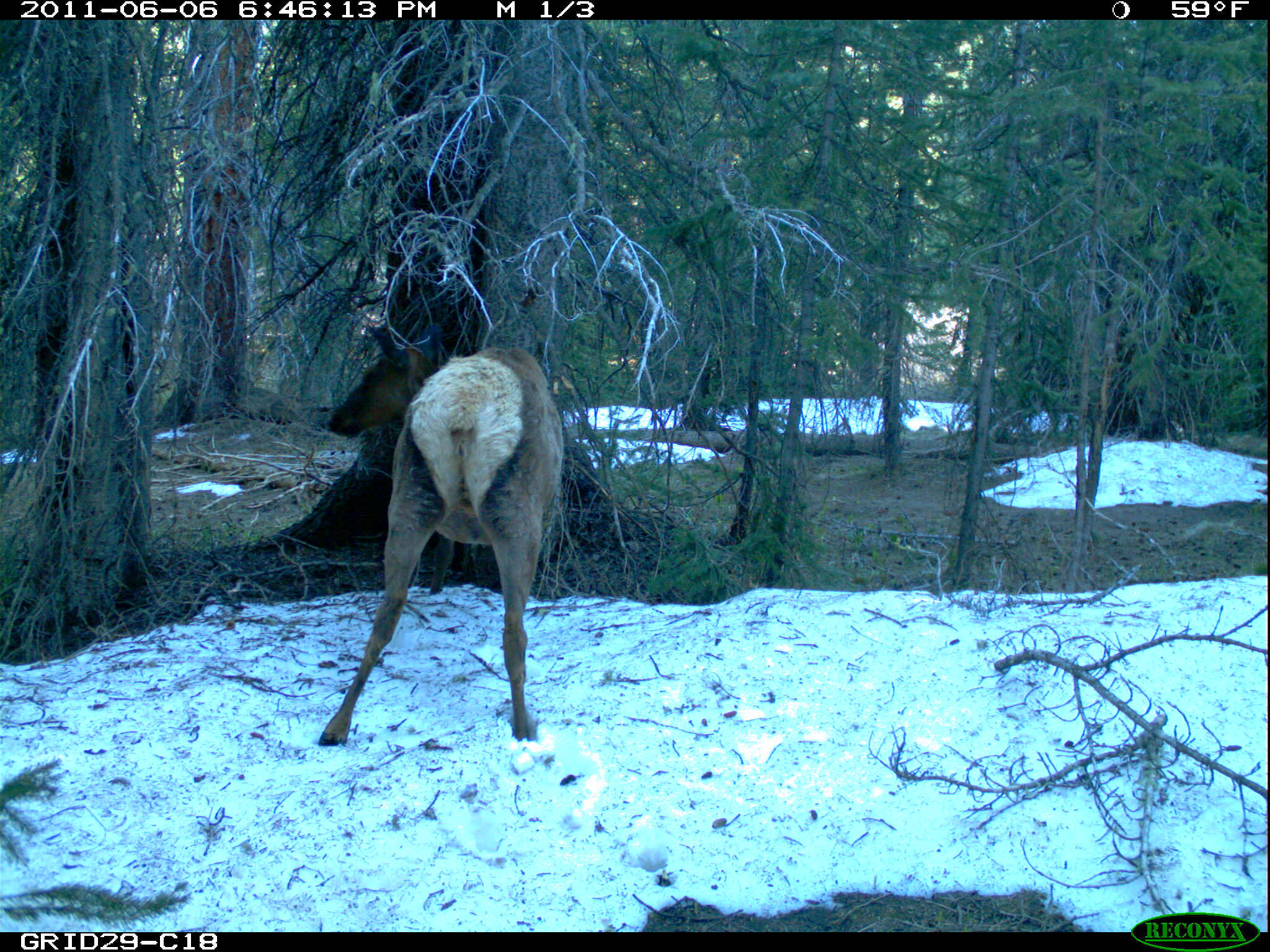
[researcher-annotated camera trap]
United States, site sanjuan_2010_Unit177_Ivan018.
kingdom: Animalia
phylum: Chordata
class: Mammalia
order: Artiodactyla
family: Cervidae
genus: Cervus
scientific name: Cervus elaphus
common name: red deer